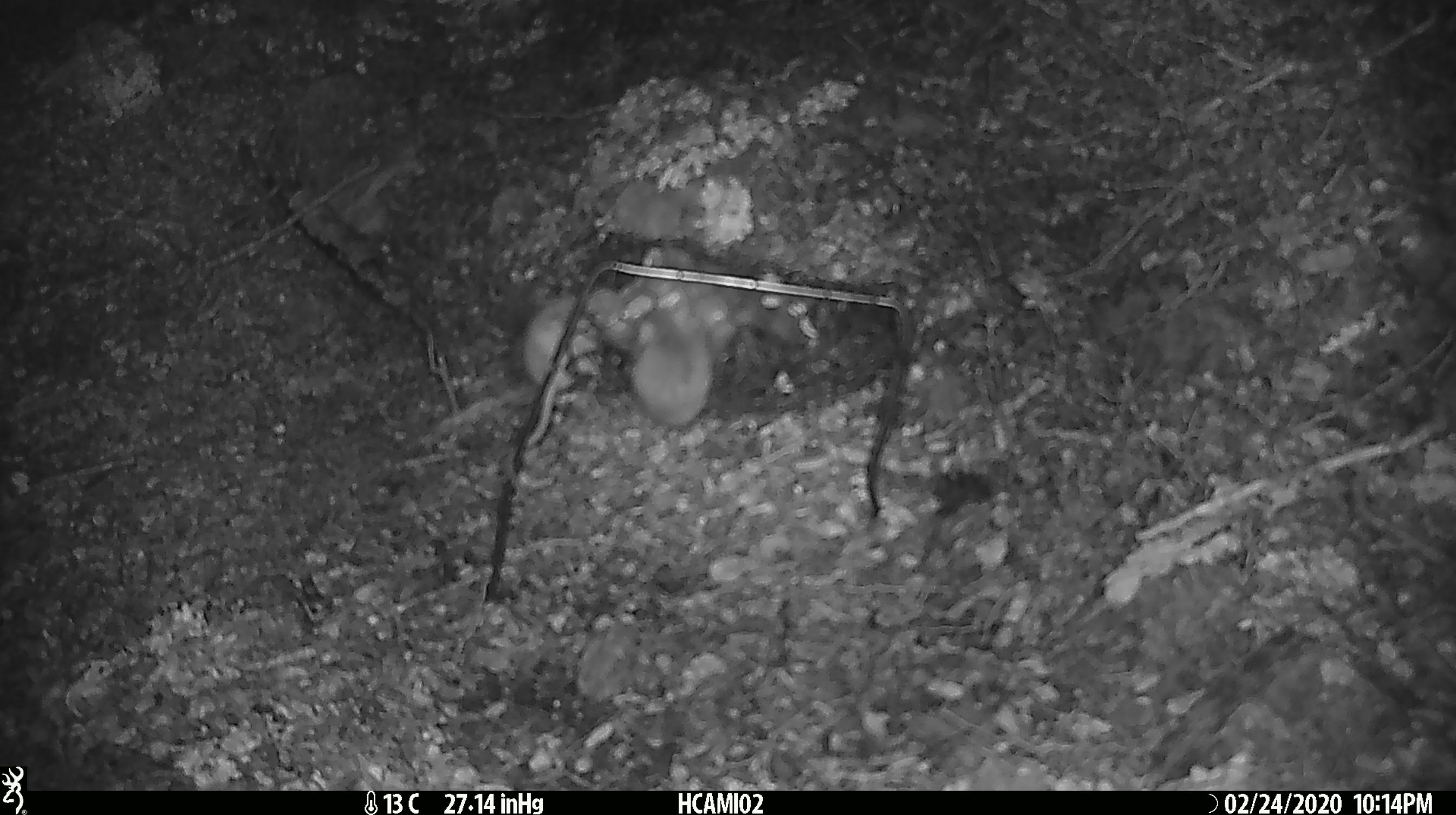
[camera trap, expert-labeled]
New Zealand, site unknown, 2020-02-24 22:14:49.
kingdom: Animalia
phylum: Chordata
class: Mammalia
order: Rodentia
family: Muridae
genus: Mus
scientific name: Mus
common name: mouse